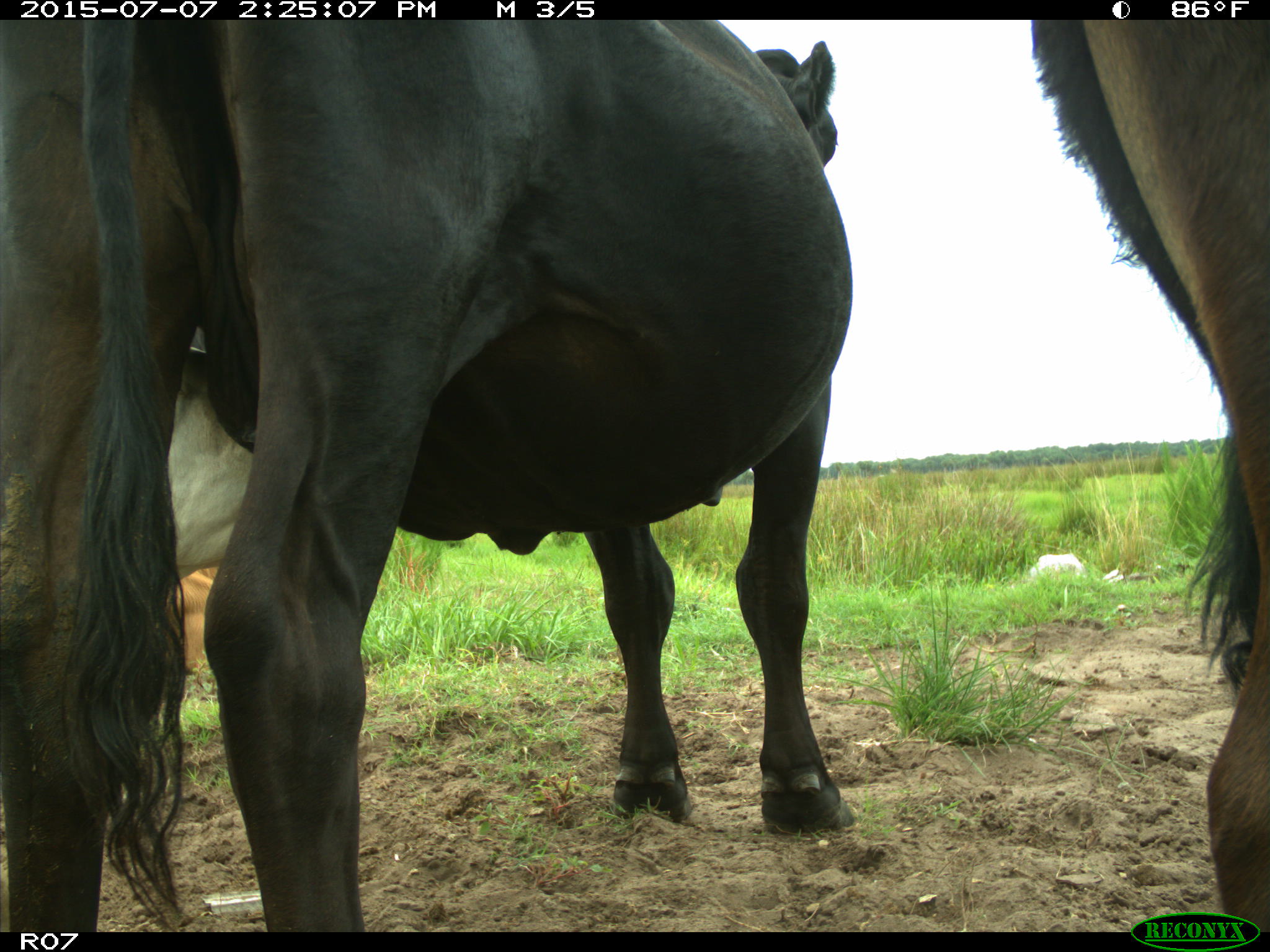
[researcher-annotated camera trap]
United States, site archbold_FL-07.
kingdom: Animalia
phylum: Chordata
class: Mammalia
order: Artiodactyla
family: Bovidae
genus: Bos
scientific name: Bos taurus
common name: domestic cow